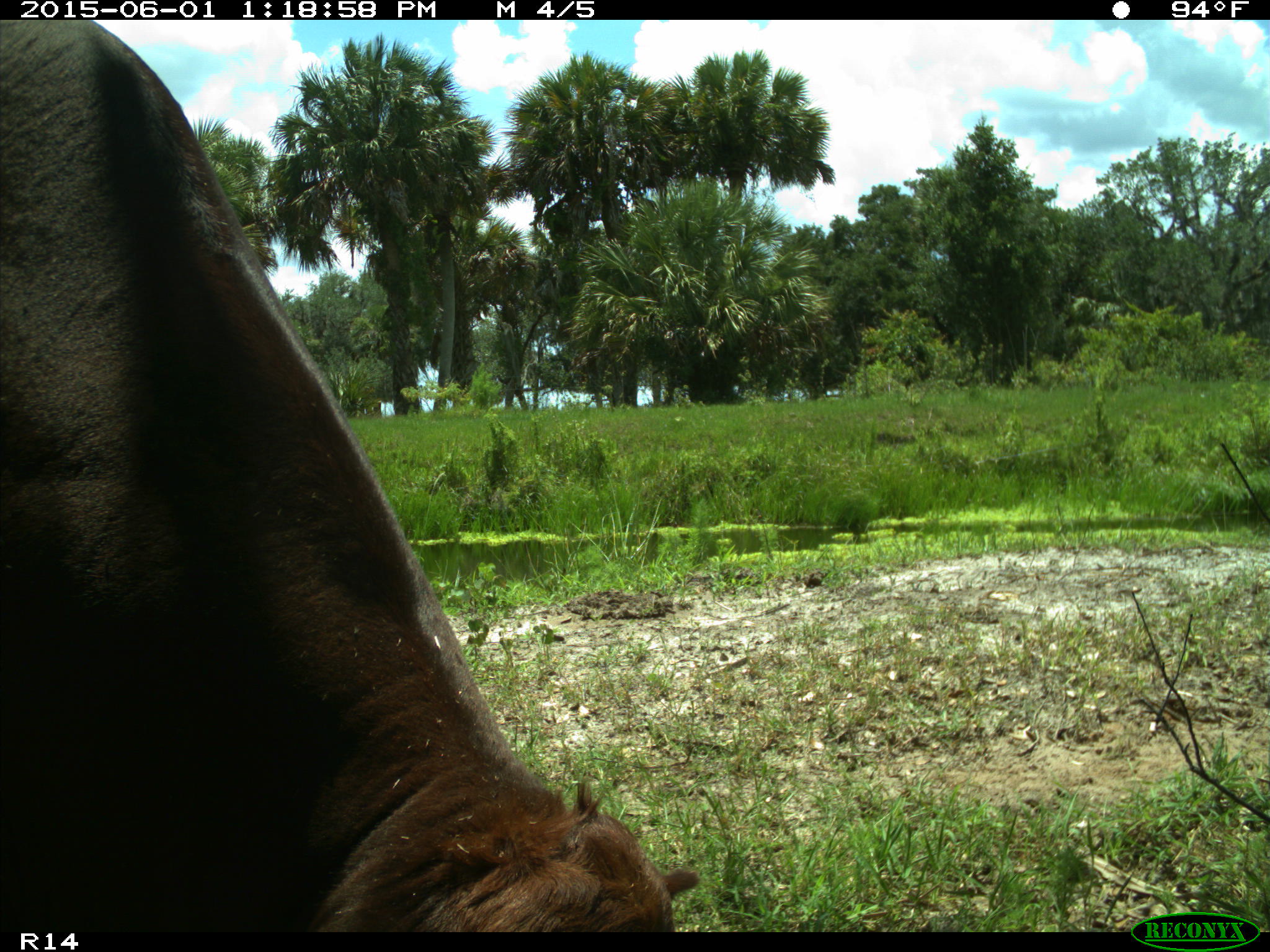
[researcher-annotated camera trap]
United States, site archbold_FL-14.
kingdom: Animalia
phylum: Chordata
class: Mammalia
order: Artiodactyla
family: Bovidae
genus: Bos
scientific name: Bos taurus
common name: domestic cow